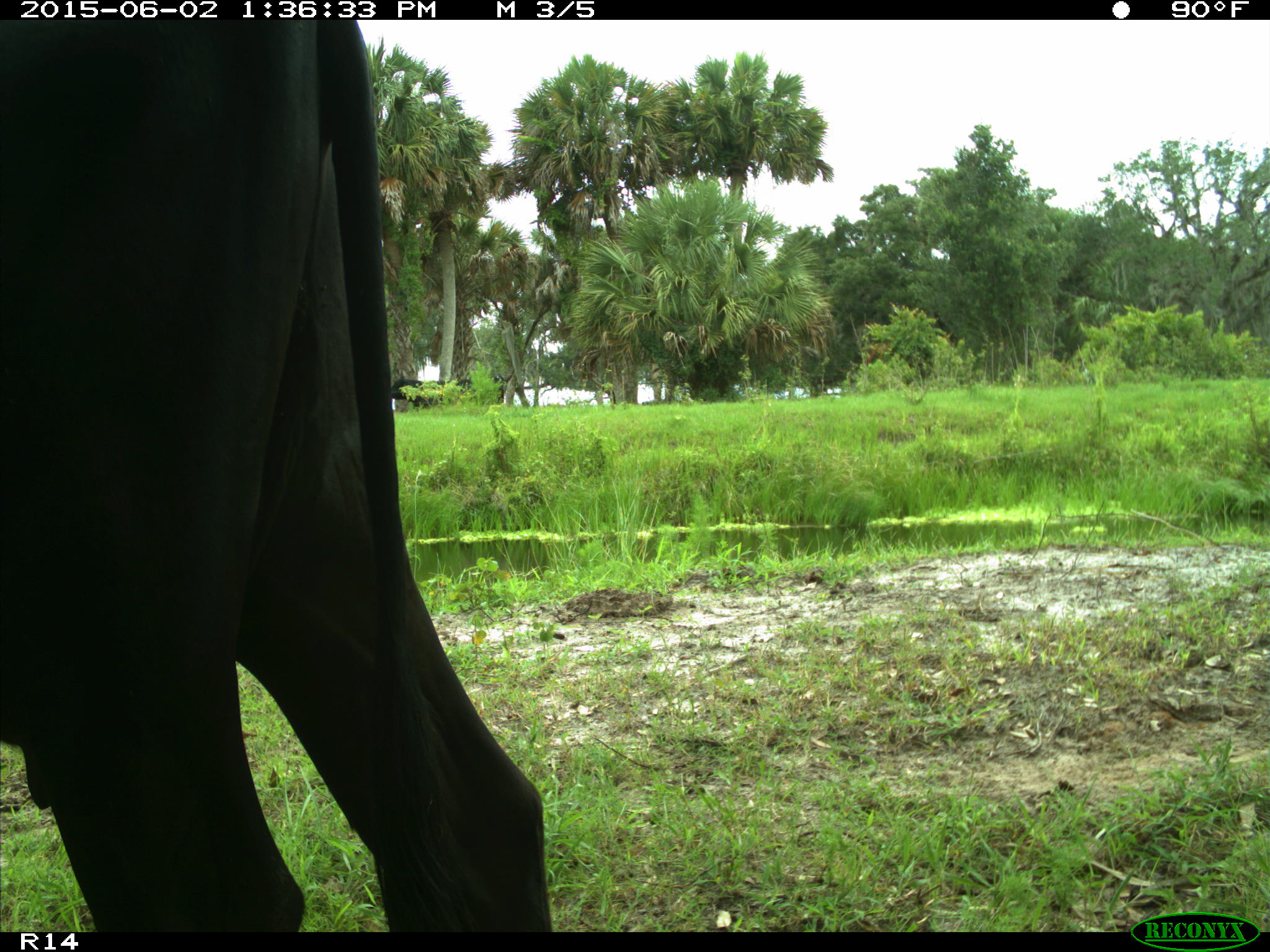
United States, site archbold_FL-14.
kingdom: Animalia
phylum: Chordata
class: Mammalia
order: Artiodactyla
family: Bovidae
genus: Bos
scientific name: Bos taurus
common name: domestic cow